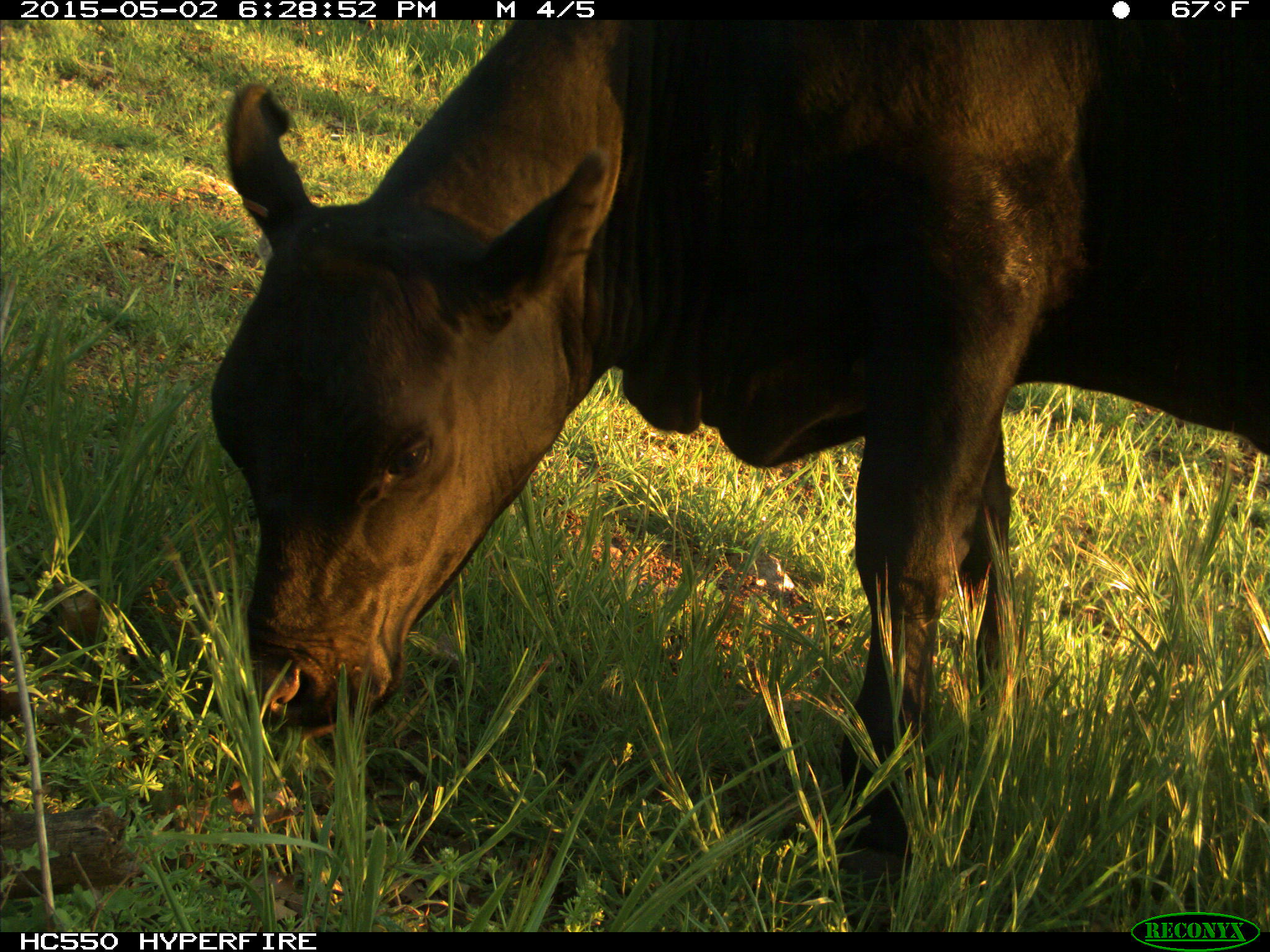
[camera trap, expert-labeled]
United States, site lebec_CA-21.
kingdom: Animalia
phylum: Chordata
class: Mammalia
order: Artiodactyla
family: Bovidae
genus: Bos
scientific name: Bos taurus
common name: domestic cow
Bos taurus (domestic cow).